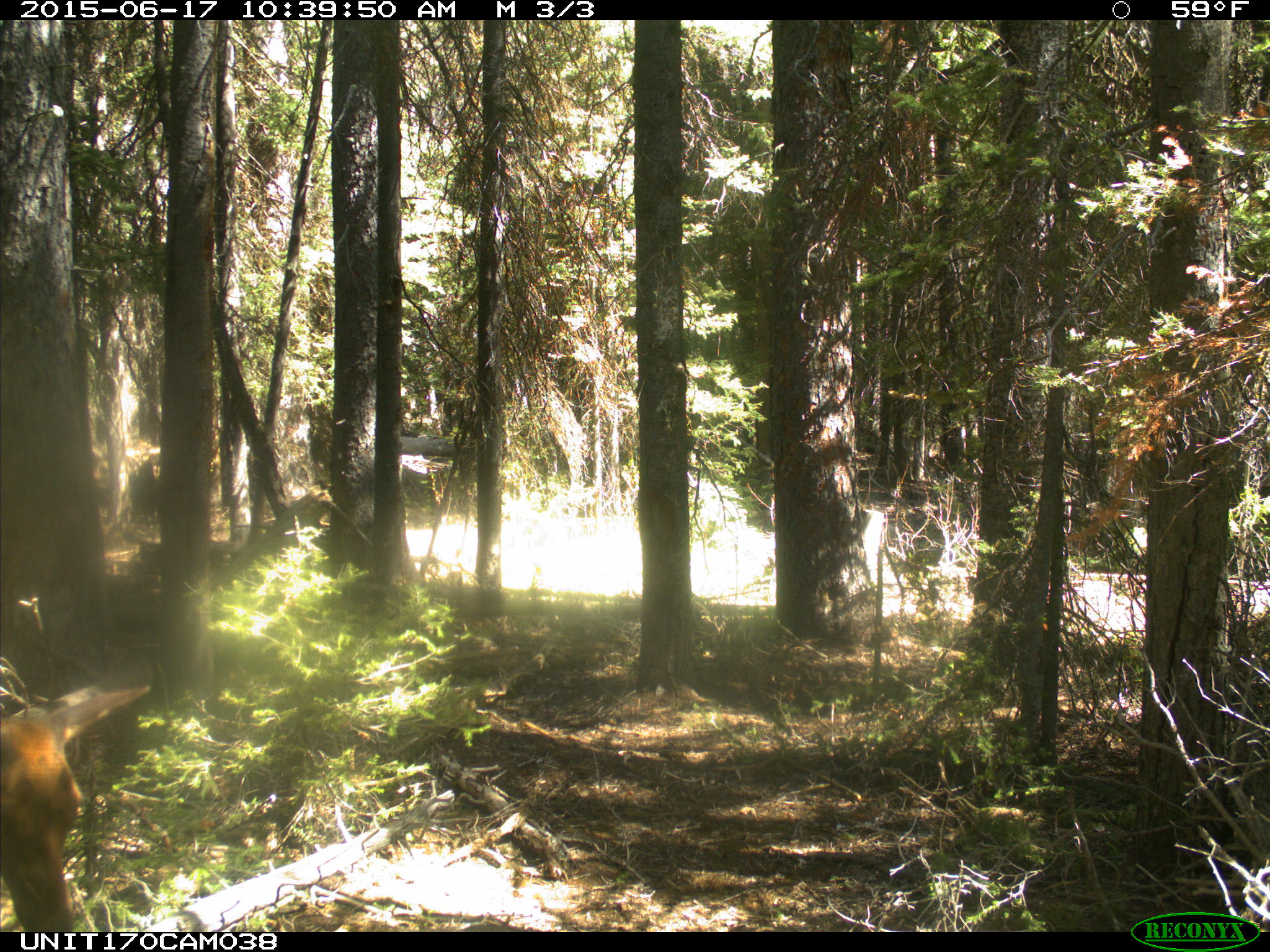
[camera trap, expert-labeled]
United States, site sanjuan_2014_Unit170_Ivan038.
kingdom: Animalia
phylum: Chordata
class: Mammalia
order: Artiodactyla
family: Cervidae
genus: Cervus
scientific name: Cervus elaphus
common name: red deer